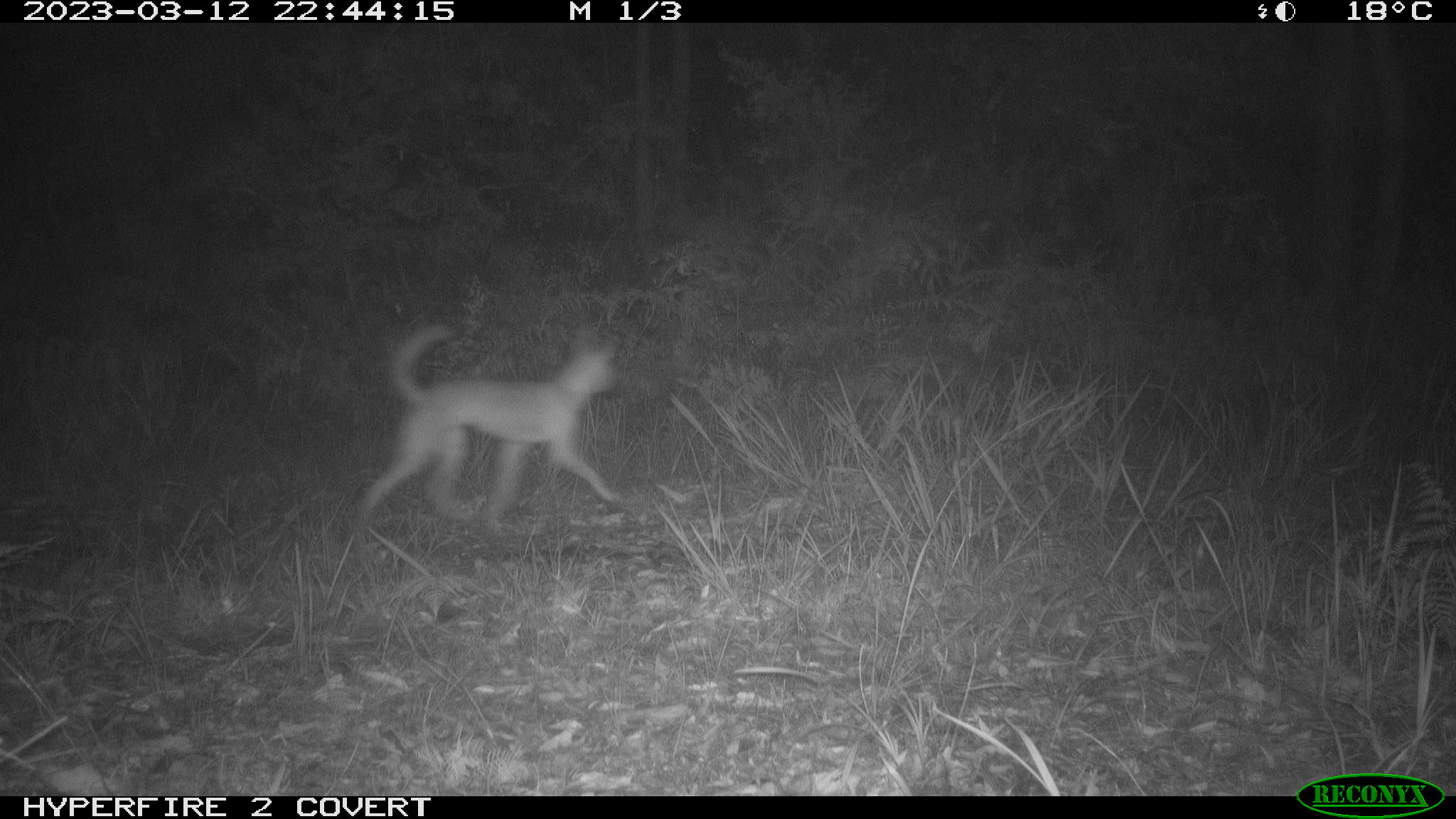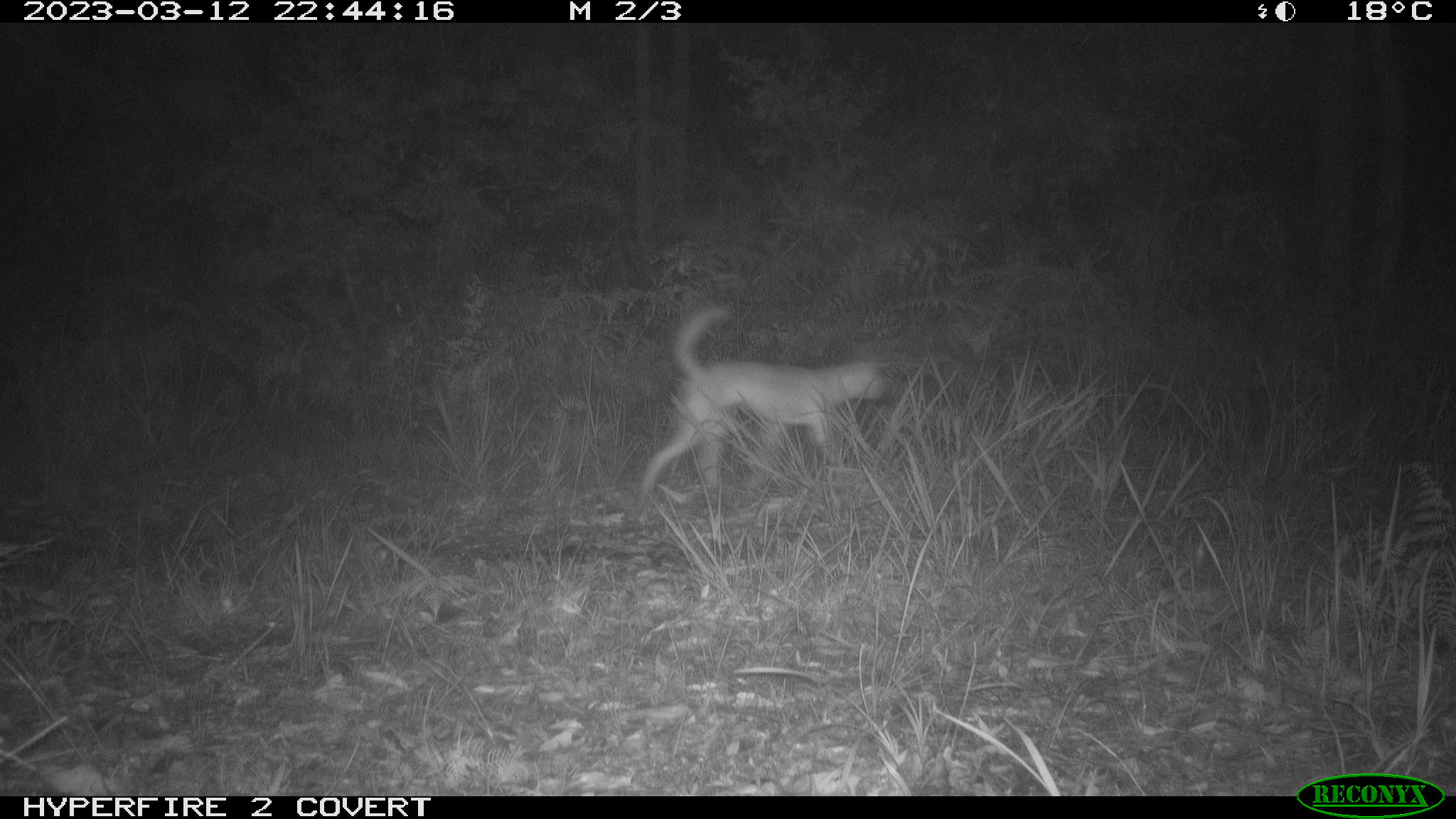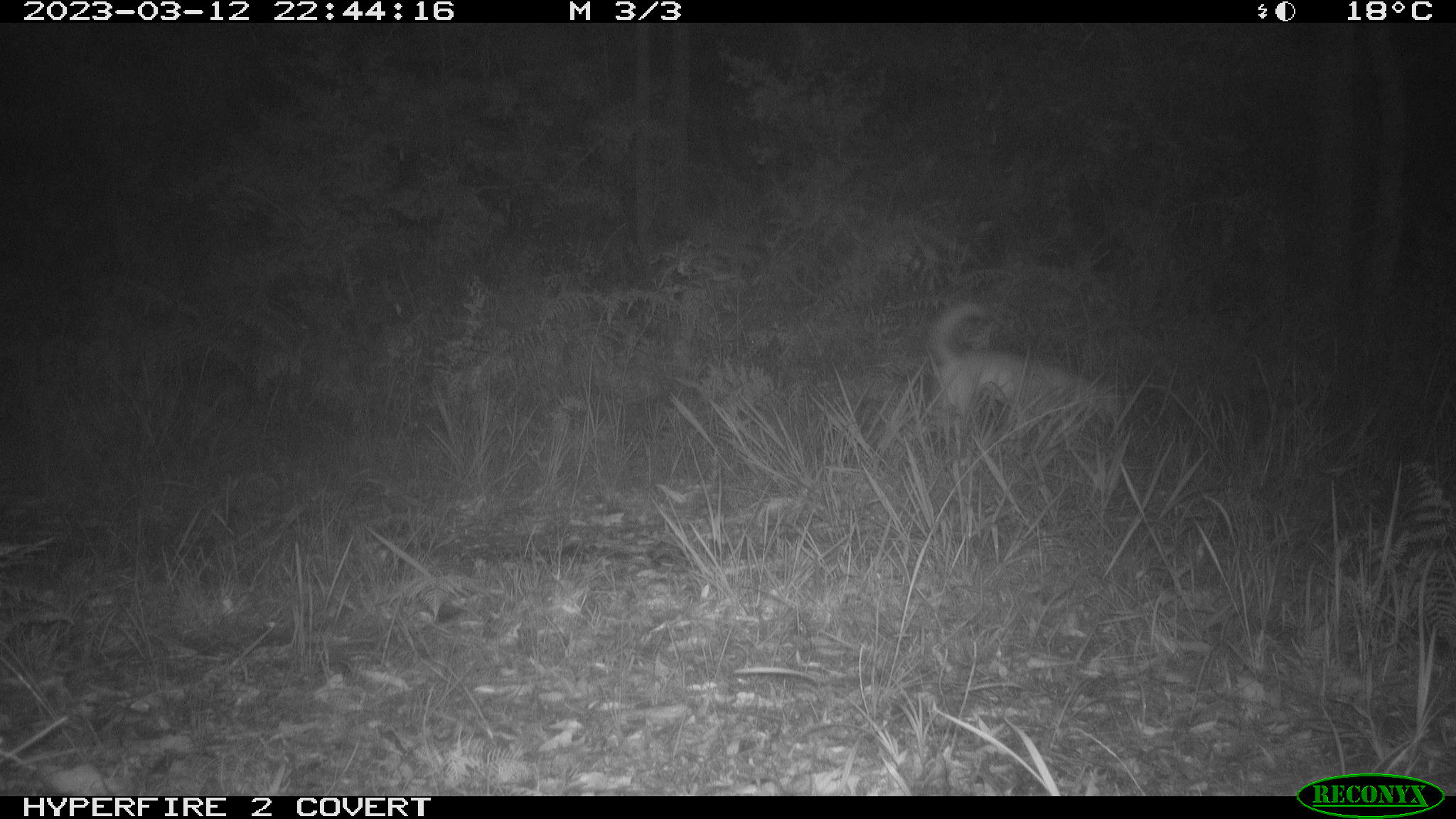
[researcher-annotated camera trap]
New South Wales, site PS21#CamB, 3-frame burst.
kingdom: Animalia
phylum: Chordata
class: Mammalia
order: Carnivora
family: Canidae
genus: Canis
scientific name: Canis familiaris dingo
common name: dingo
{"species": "dingo (Canis familiaris dingo)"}